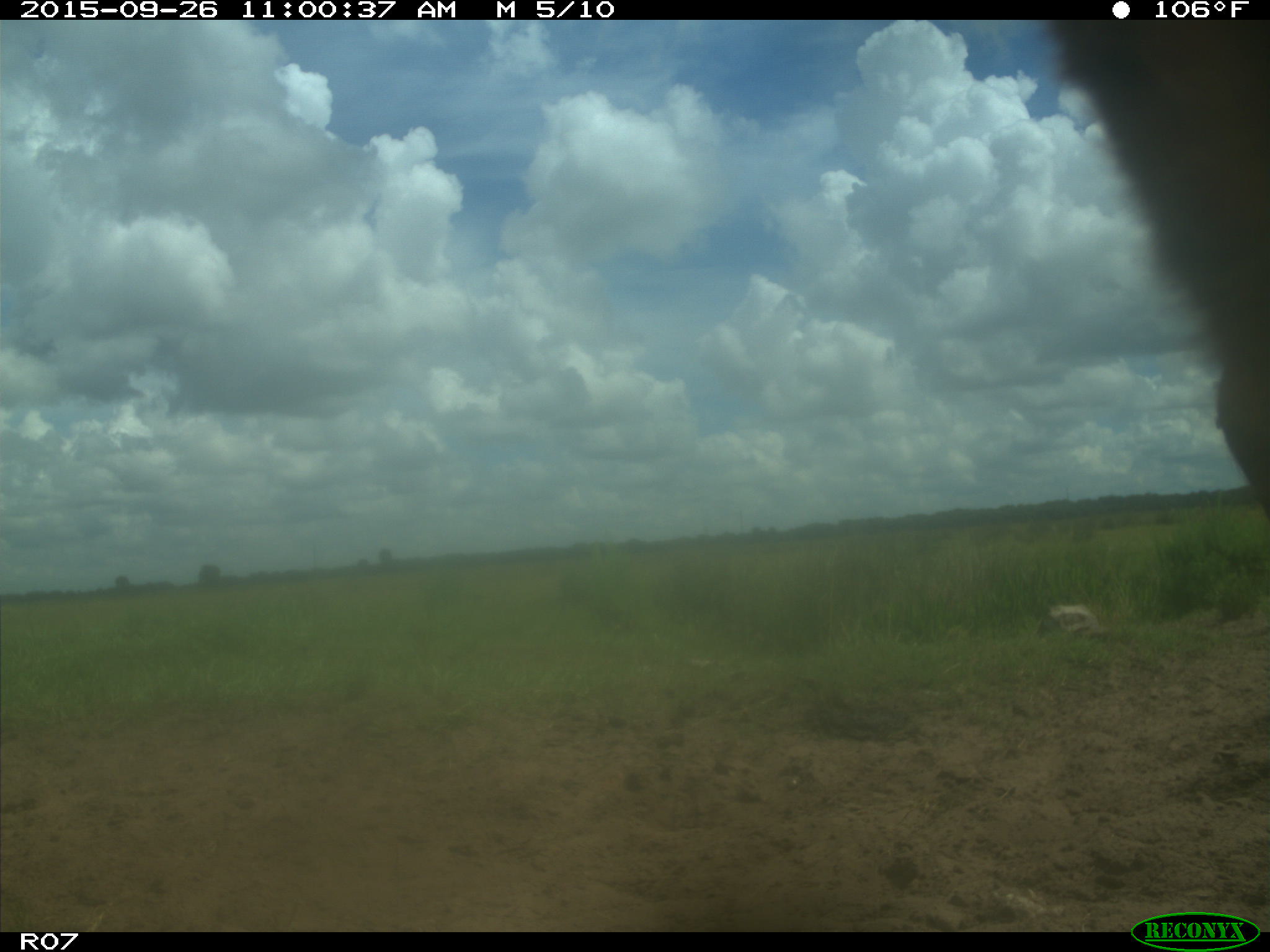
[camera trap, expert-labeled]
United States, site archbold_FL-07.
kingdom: Animalia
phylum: Chordata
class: Mammalia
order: Artiodactyla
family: Bovidae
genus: Bos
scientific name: Bos taurus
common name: domestic cow